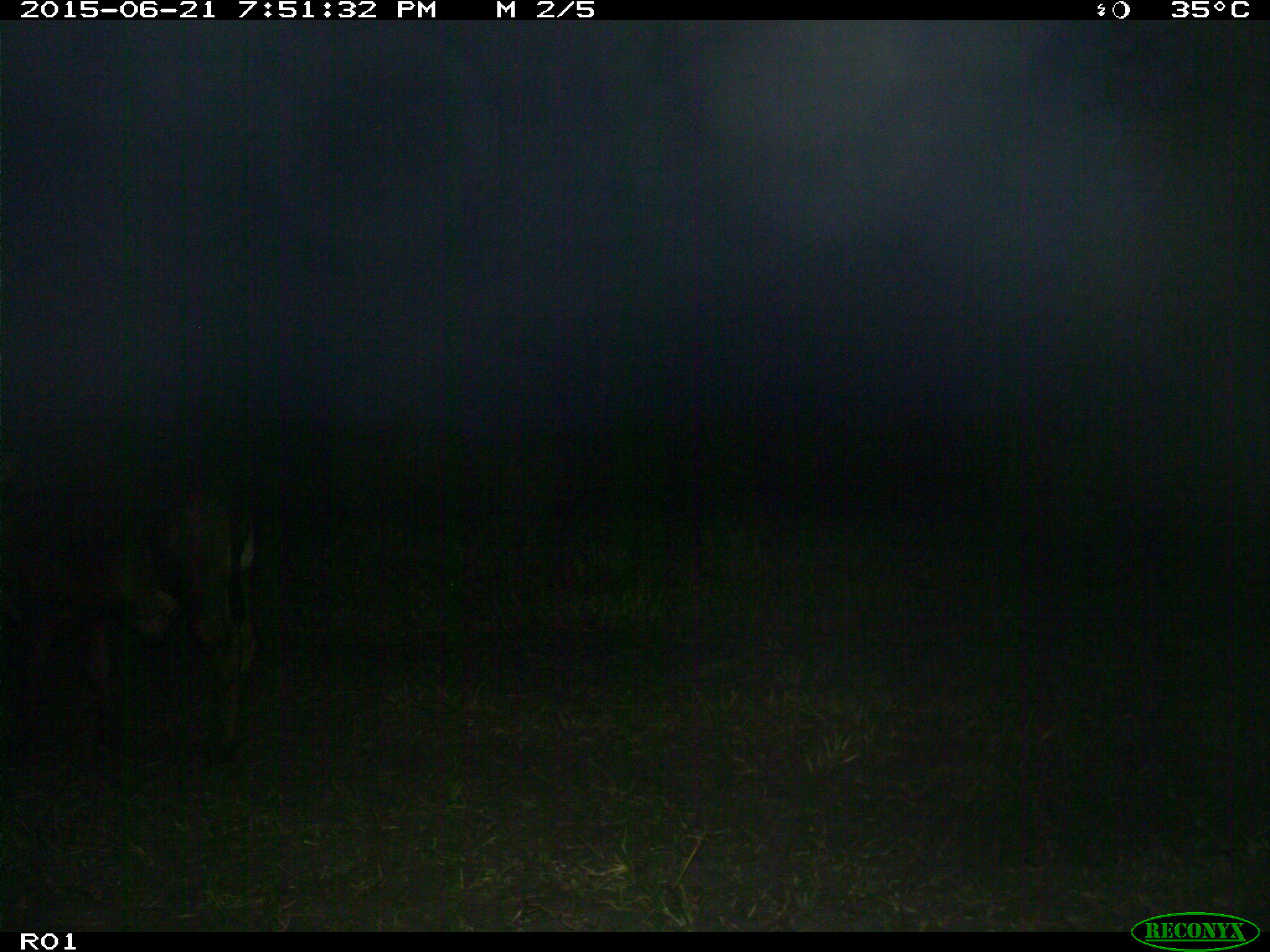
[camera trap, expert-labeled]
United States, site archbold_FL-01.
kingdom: Animalia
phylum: Chordata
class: Mammalia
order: Artiodactyla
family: Bovidae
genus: Bos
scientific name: Bos taurus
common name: domestic cow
Bos taurus (domestic cow).